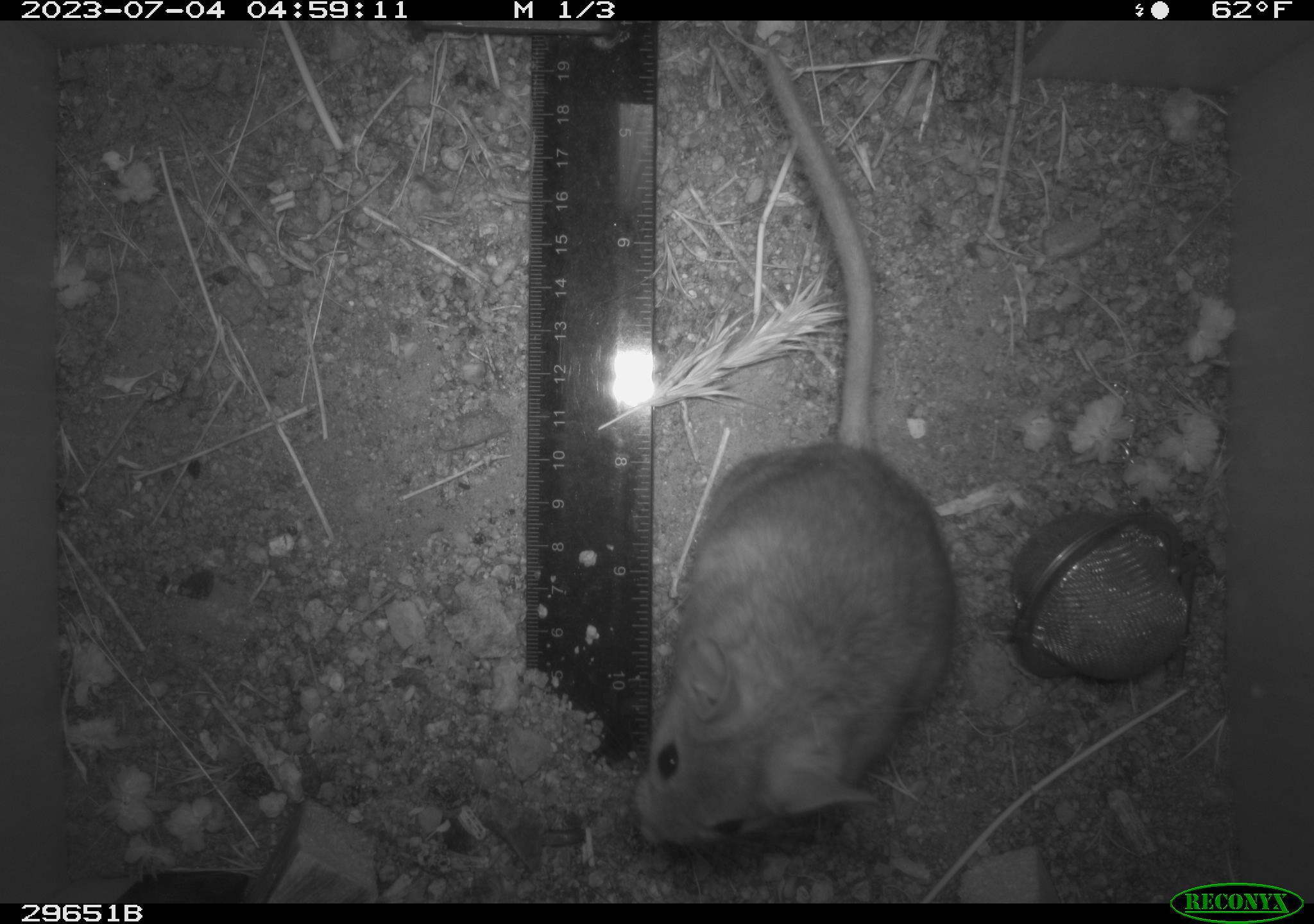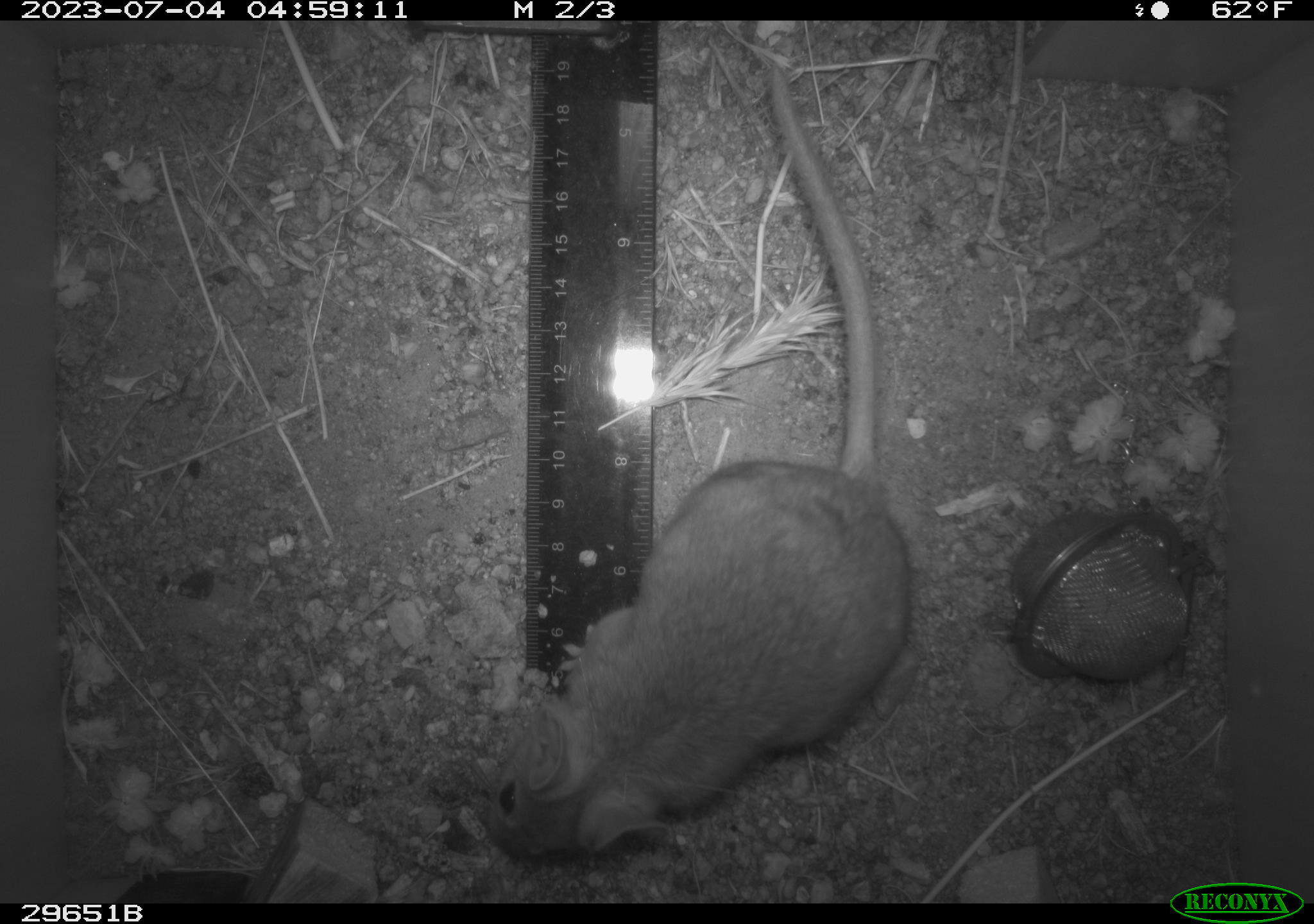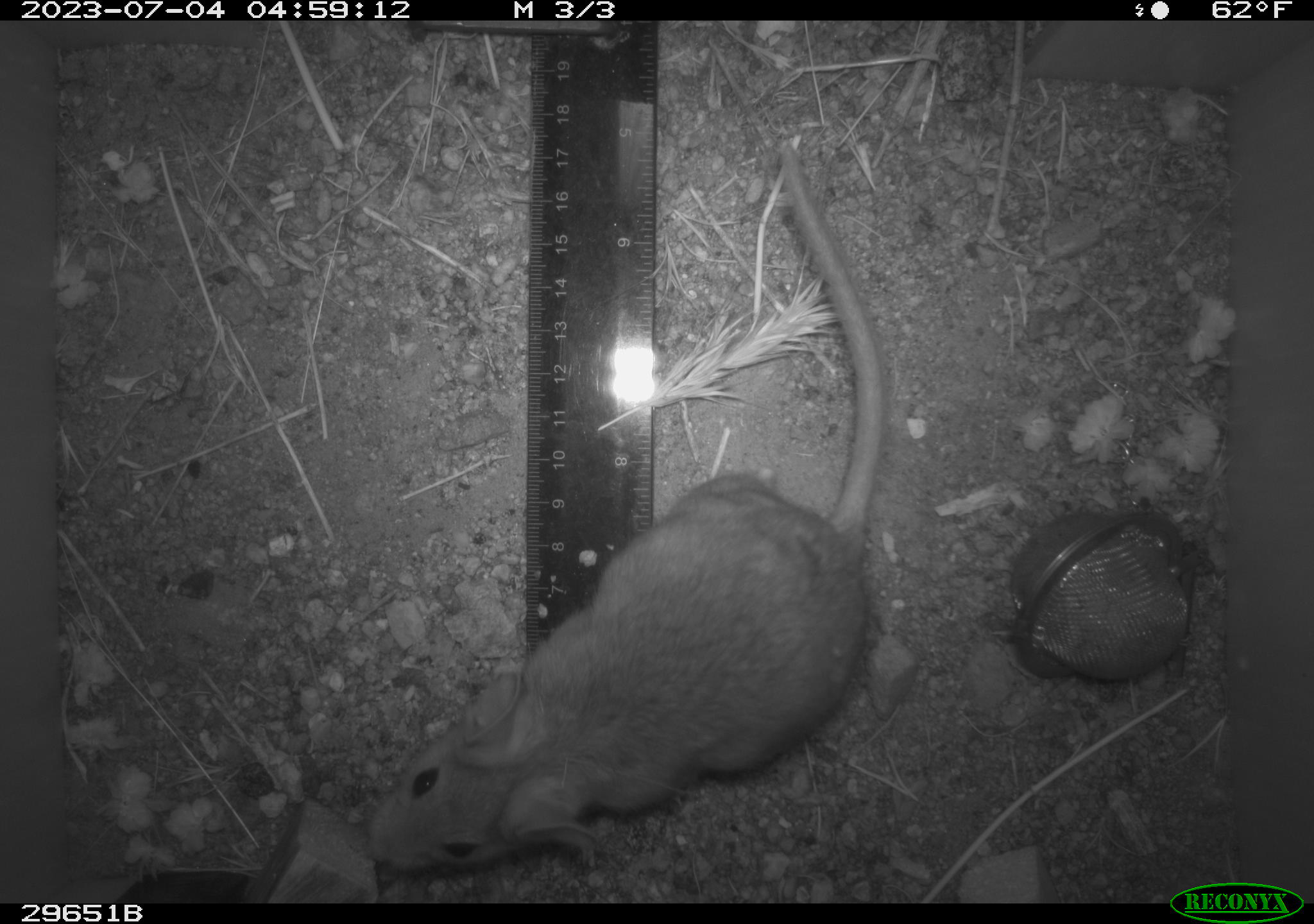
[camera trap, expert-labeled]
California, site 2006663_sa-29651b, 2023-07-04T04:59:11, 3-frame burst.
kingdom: Animalia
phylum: Chordata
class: Mammalia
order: Rodentia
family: Cricetidae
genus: Neotoma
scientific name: Neotoma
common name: pack rat or woodrat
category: neotoma species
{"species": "neotoma species (pack rat or woodrat) (Neotoma)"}